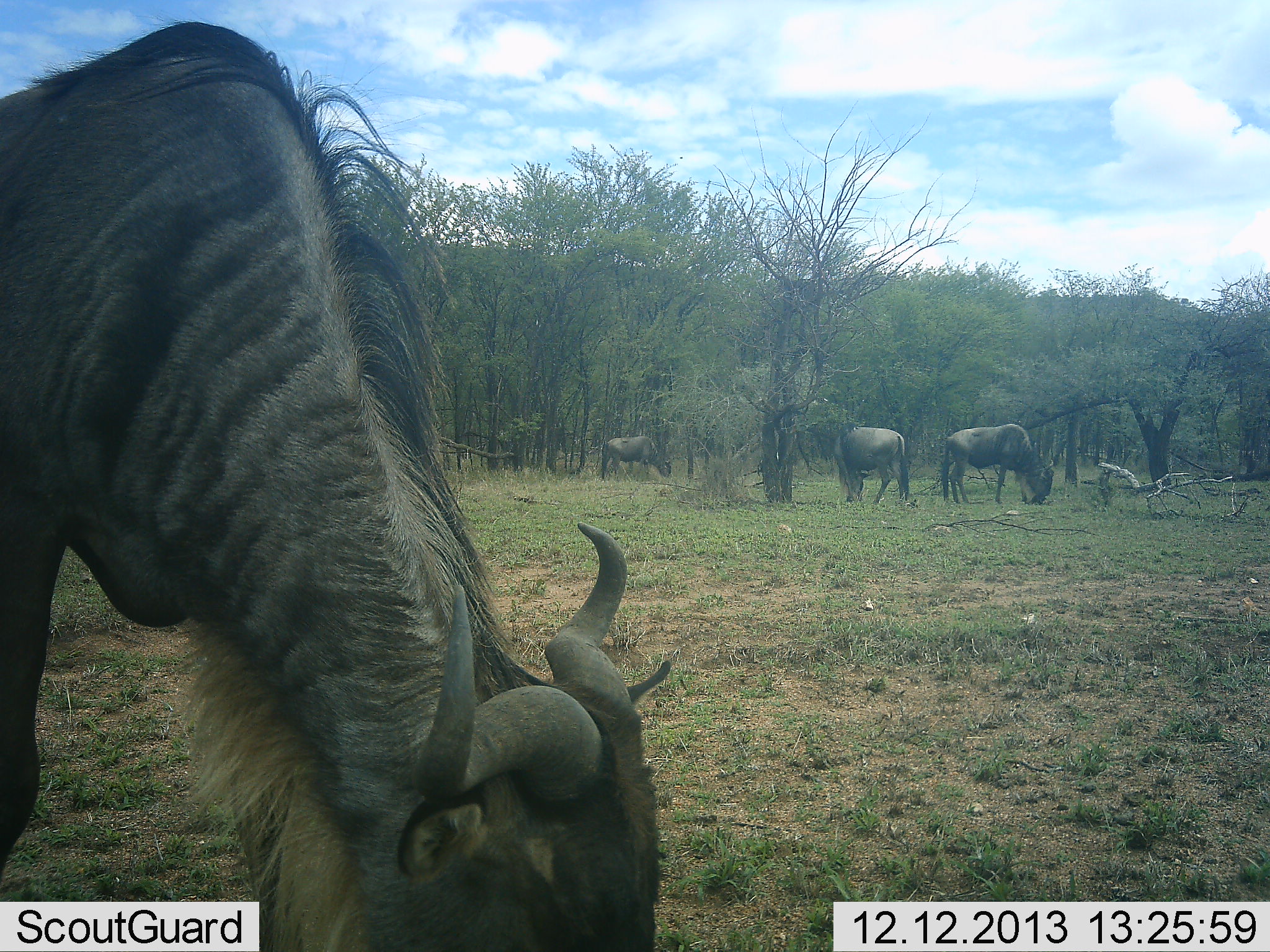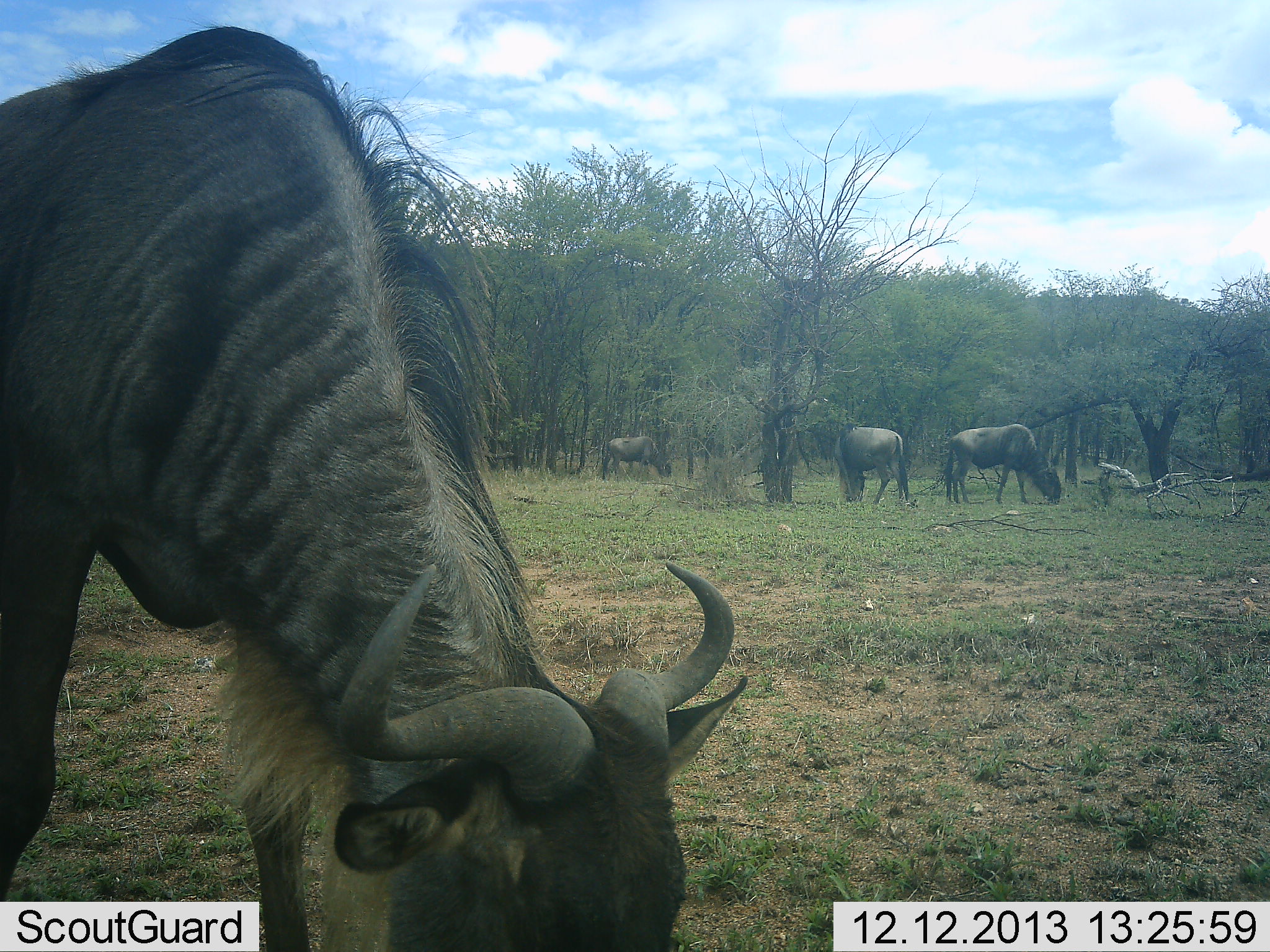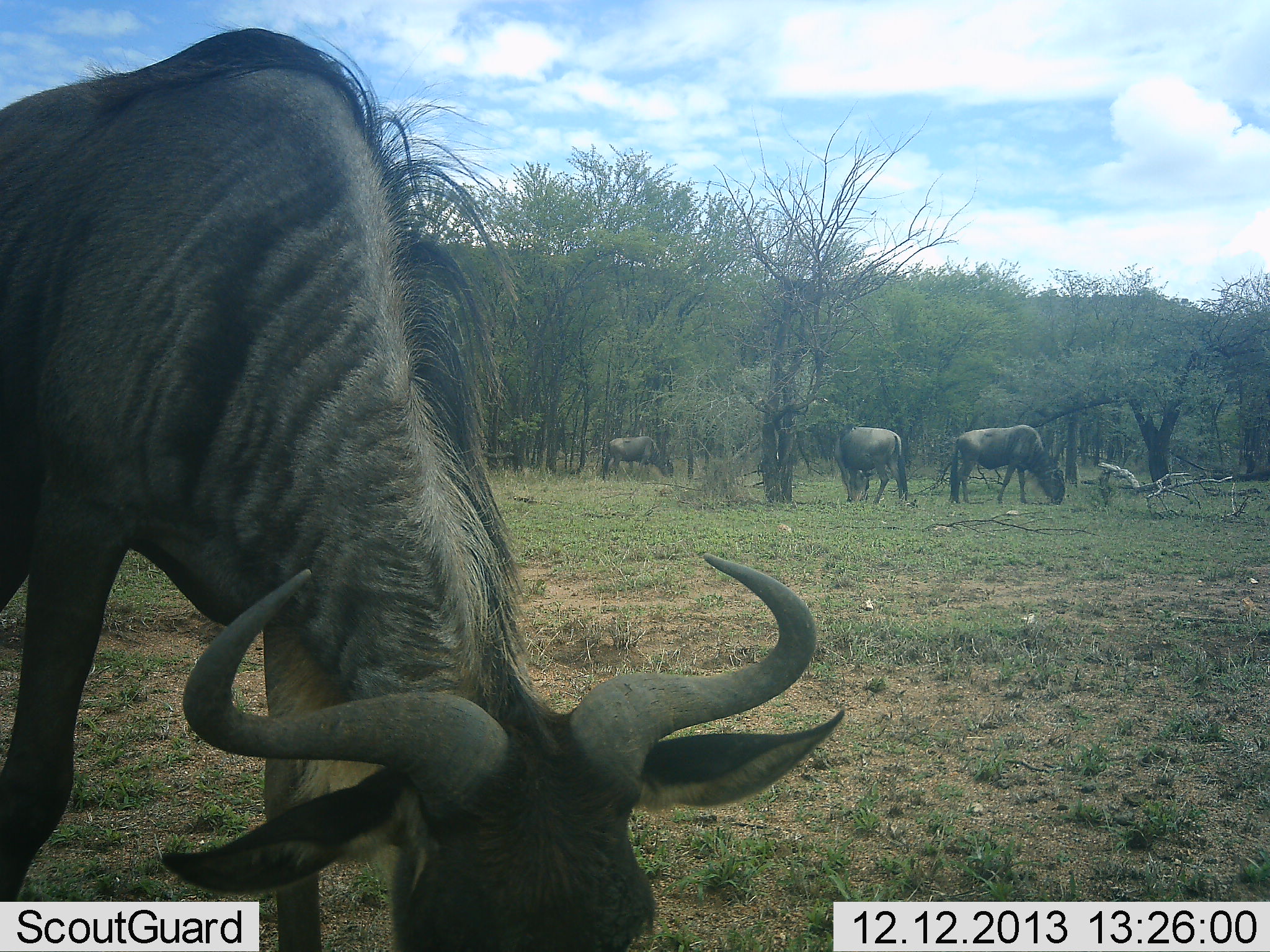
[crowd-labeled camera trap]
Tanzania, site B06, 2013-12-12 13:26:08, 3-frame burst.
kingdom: Animalia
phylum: Chordata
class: Mammalia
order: Artiodactyla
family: Bovidae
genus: Connochaetes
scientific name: Connochaetes taurinus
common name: blue wildebeest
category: wildebeest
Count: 4.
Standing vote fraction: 20%.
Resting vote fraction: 0%.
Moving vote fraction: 10%.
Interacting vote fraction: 0%.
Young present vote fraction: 0%.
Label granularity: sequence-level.